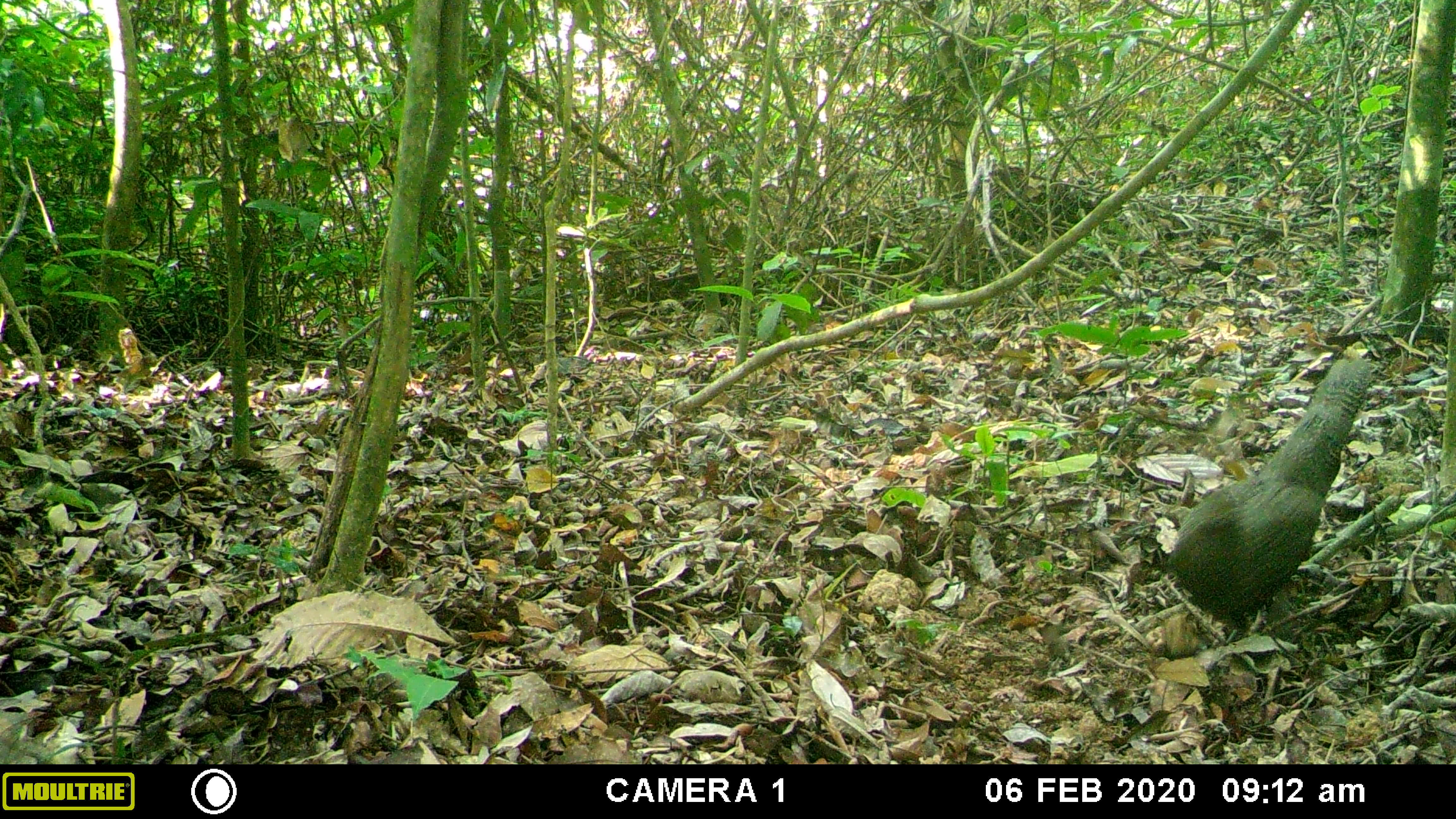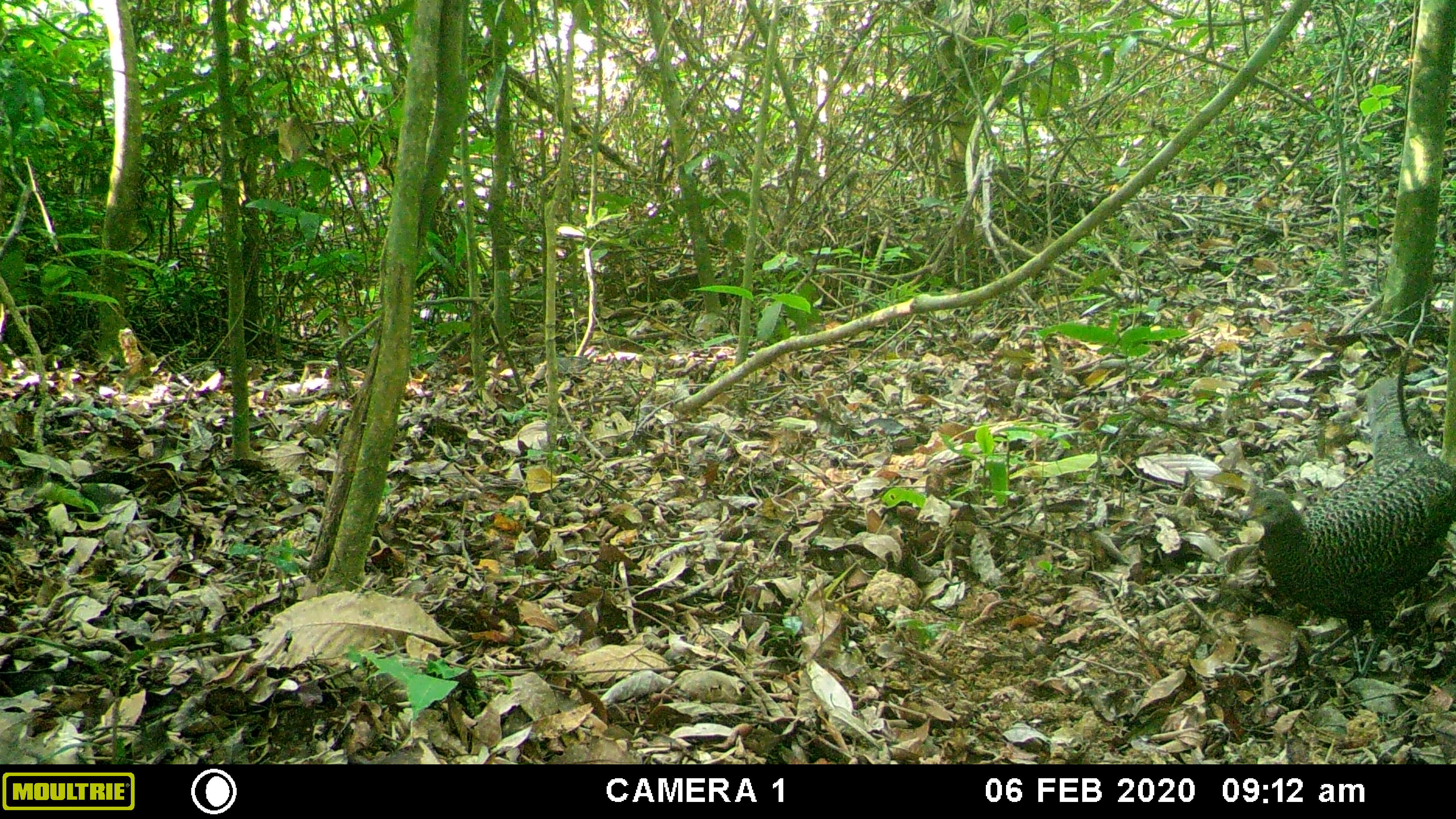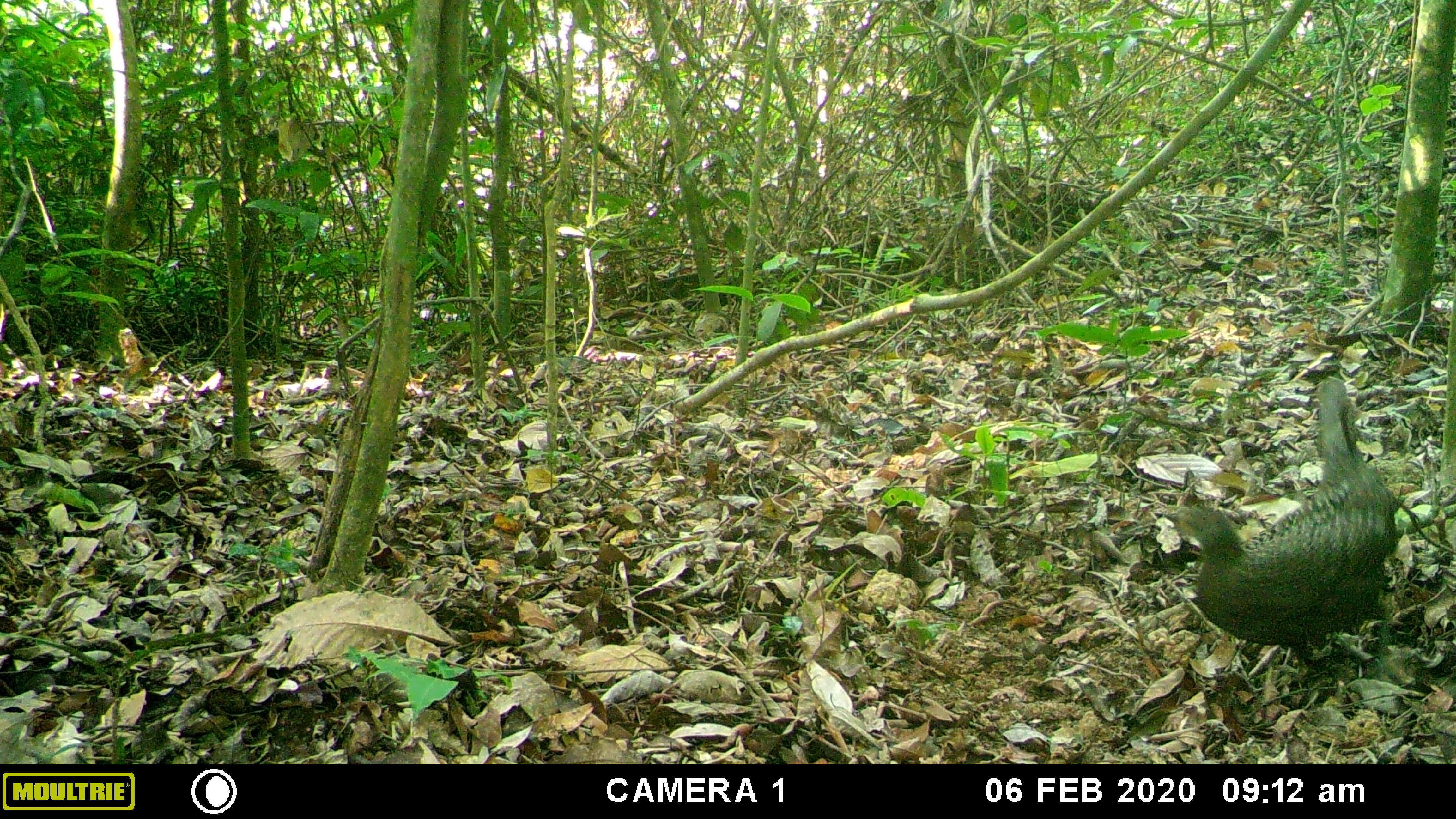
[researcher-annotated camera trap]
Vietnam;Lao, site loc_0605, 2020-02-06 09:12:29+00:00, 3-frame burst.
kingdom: Animalia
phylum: Chordata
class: Aves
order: Galliformes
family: Phasianidae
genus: Polyplectron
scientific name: Polyplectron bicalcaratum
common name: gray peacock-pheasant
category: grey peacock pheasant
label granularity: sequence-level